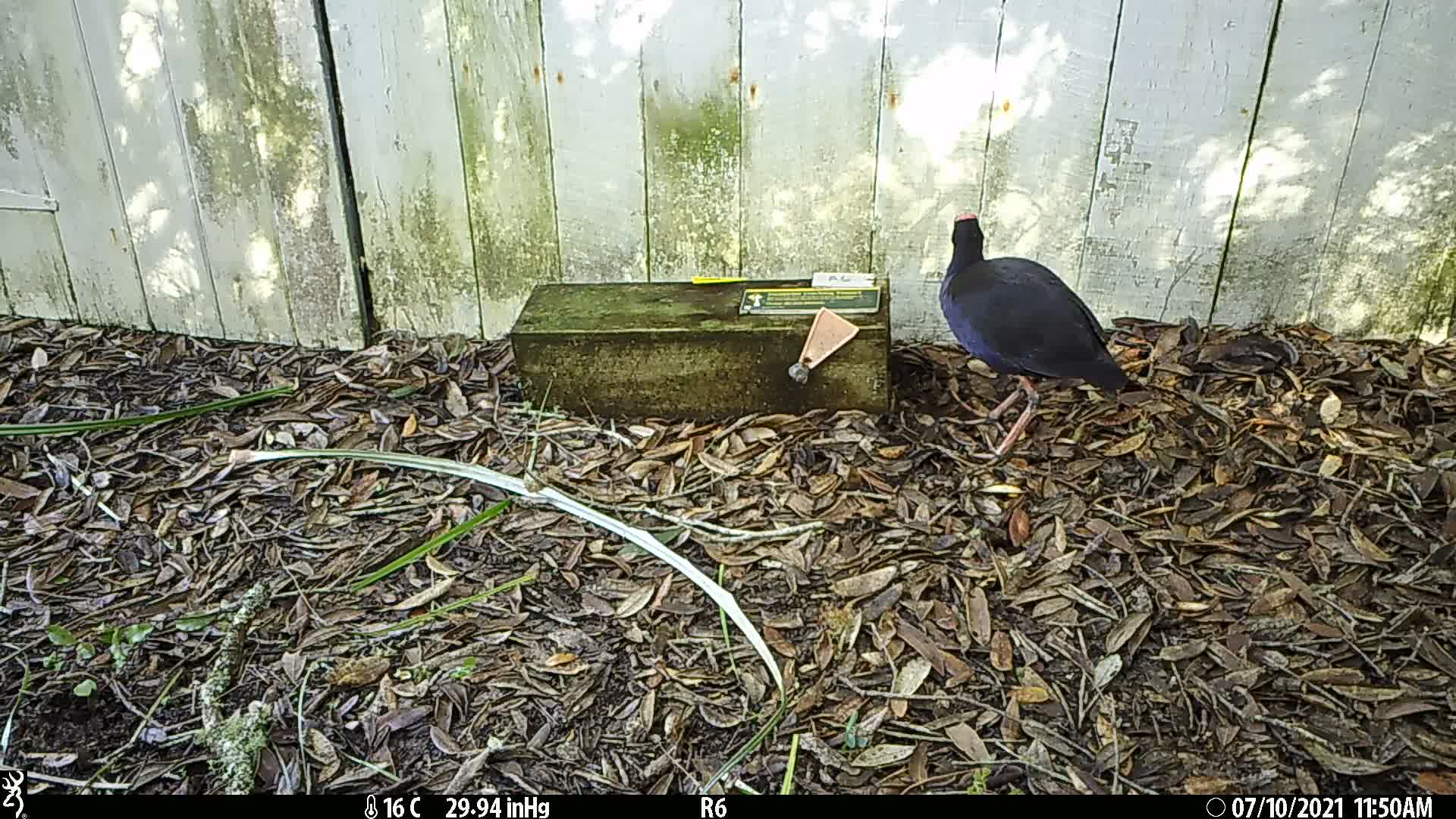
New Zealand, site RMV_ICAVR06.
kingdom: Animalia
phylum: Chordata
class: Aves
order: Gruiformes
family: Rallidae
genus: Porphyrio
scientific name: Porphyrio melanotus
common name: australasian swamphen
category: pukeko